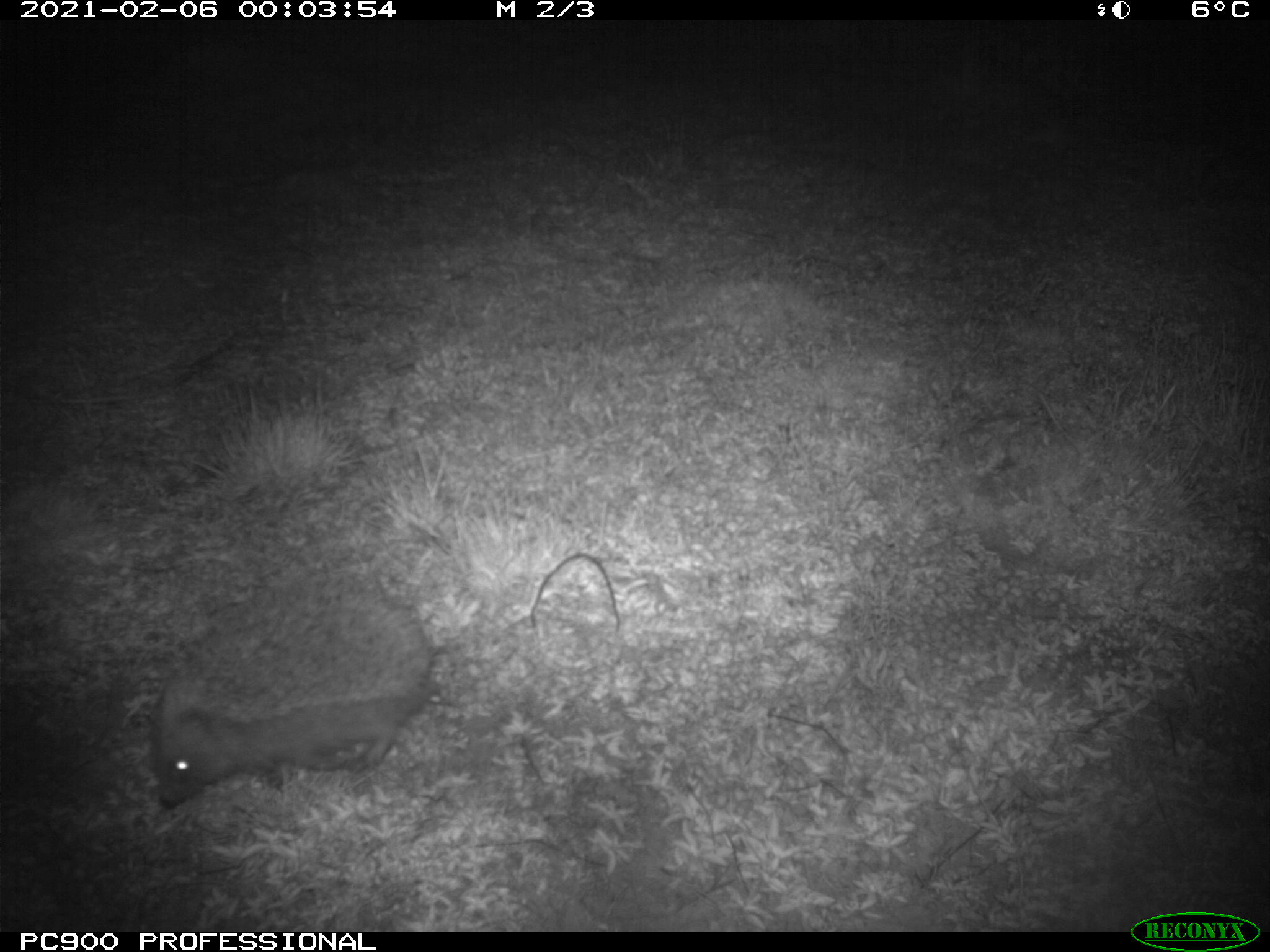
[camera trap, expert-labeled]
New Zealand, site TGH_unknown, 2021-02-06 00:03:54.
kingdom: Animalia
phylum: Chordata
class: Mammalia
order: Eulipotyphla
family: Erinaceidae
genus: Erinaceus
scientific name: Erinaceus europaeus europaeus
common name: european hedgehog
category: hedgehog